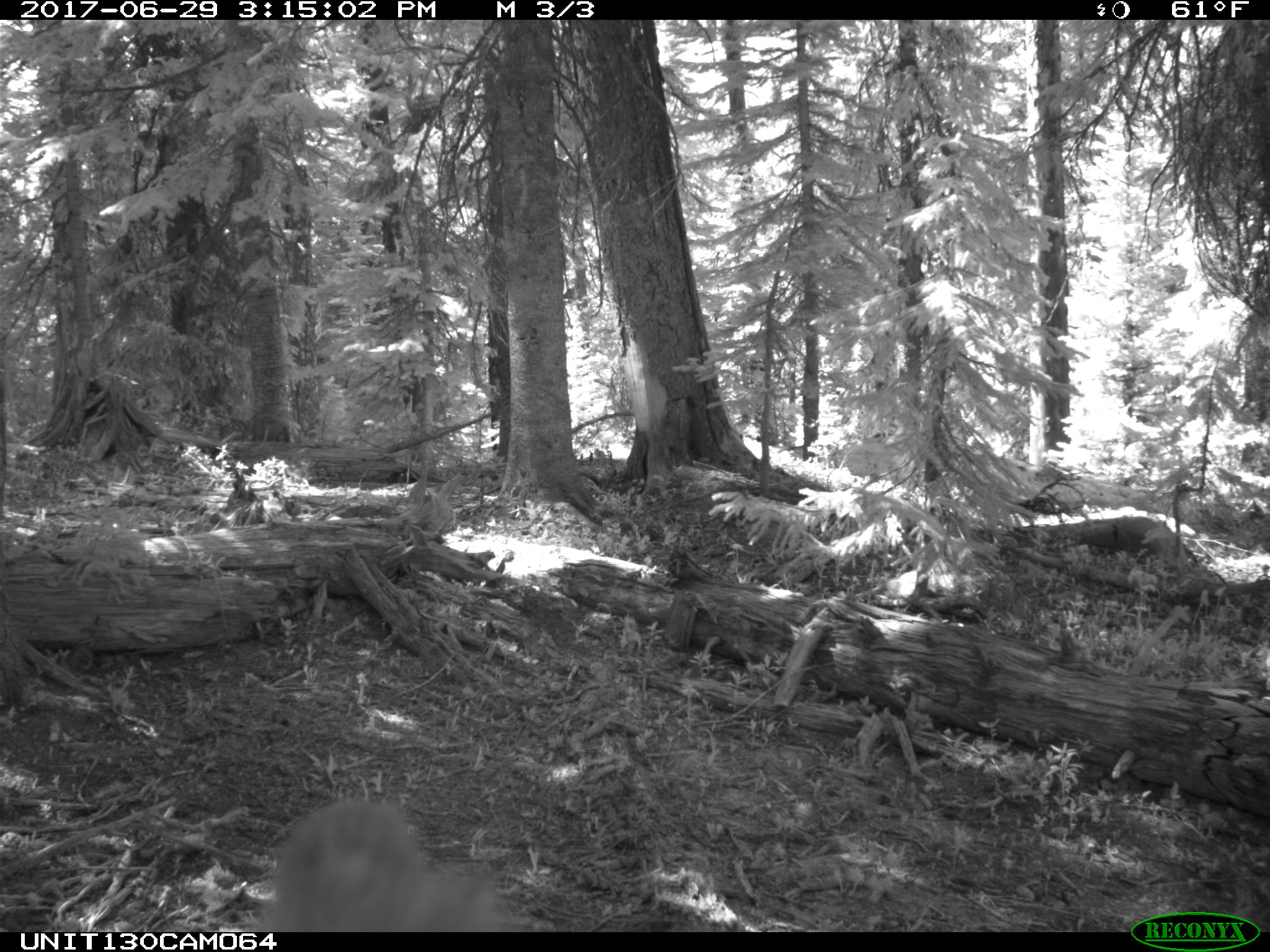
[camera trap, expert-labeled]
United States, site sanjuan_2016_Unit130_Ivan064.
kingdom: Animalia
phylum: Chordata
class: Mammalia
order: Carnivora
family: Ursidae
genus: Ursus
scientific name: Ursus americanus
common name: american black bear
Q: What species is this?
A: Ursus americanus (american black bear).